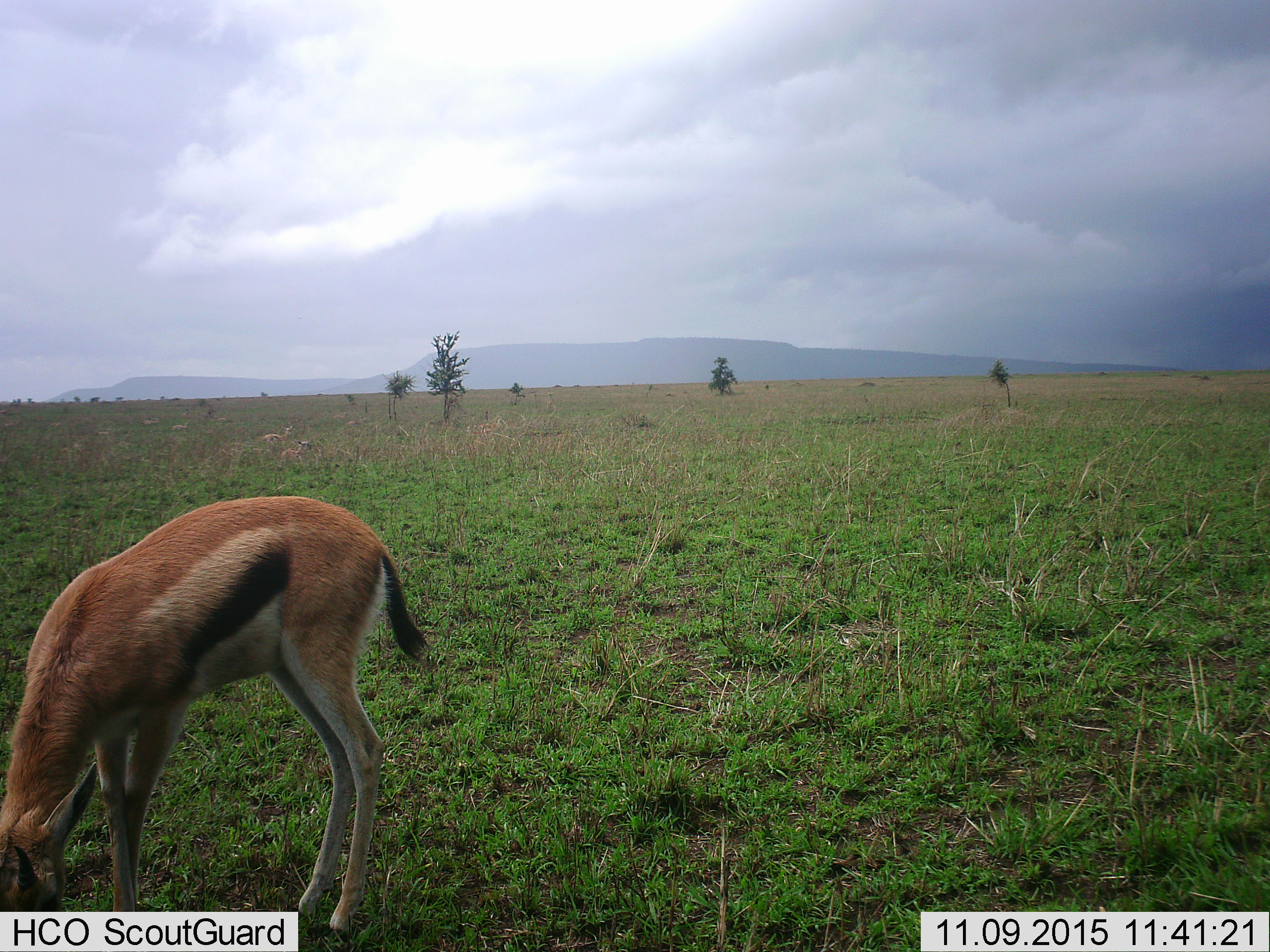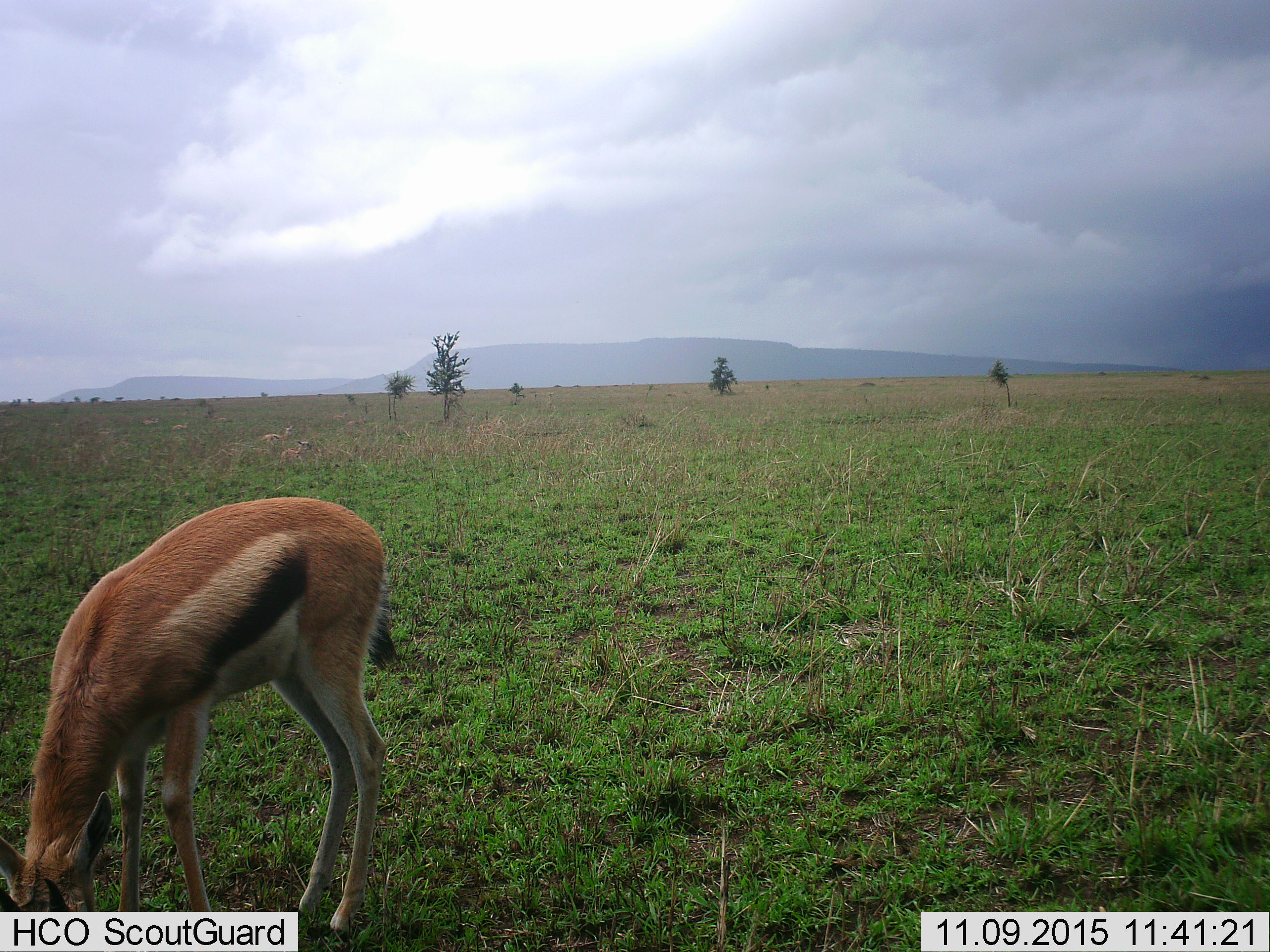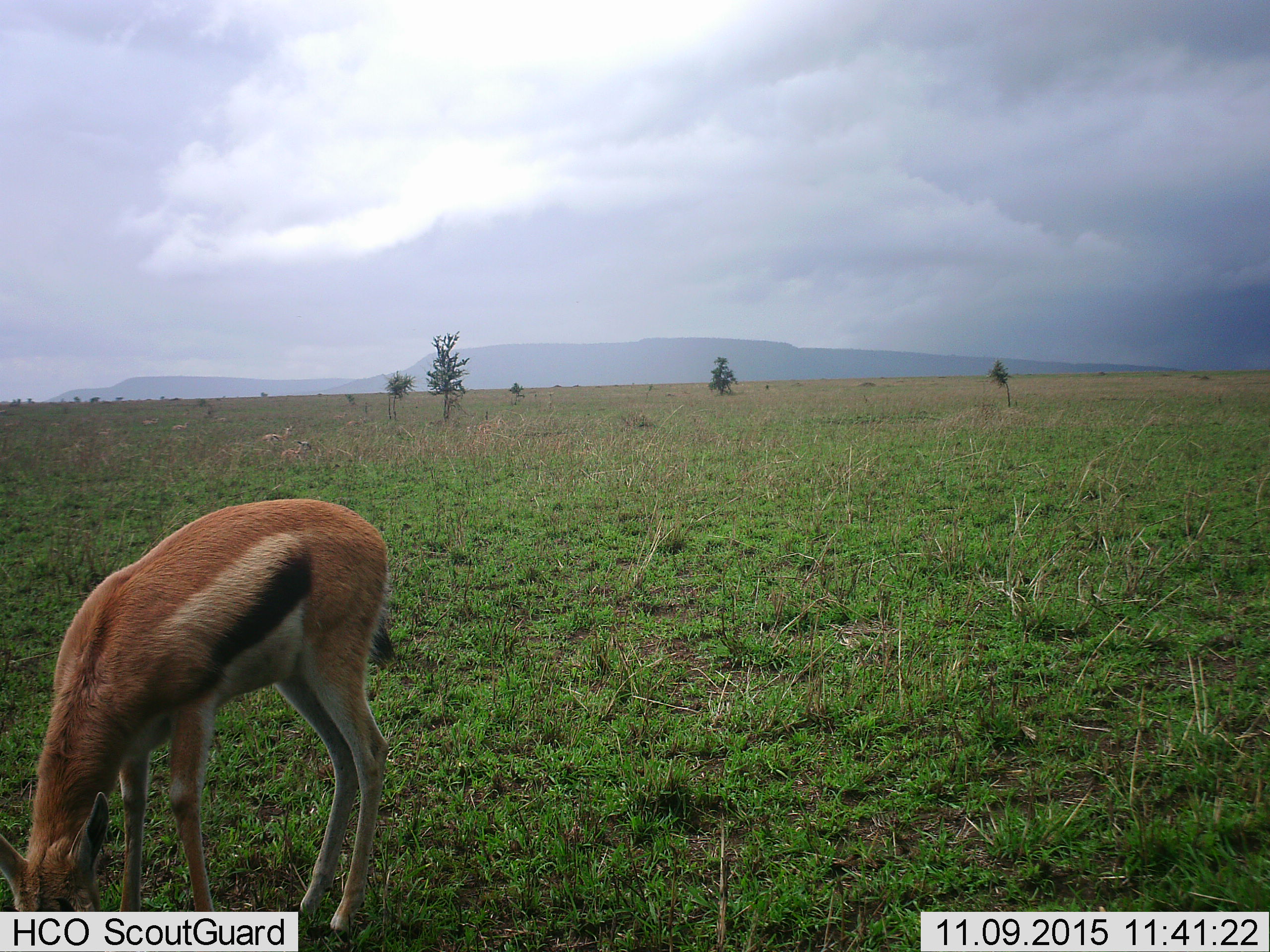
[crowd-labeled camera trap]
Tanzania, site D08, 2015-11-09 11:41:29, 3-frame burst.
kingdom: Animalia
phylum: Chordata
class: Mammalia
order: Artiodactyla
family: Bovidae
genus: Eudorcas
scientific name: Eudorcas thomsonii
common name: thomson's gazelle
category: gazellethomsons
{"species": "gazellethomsons (thomson's gazelle) (Eudorcas thomsonii)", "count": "1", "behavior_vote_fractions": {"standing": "17%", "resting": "17%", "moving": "11%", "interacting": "0%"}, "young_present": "22%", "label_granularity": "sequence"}